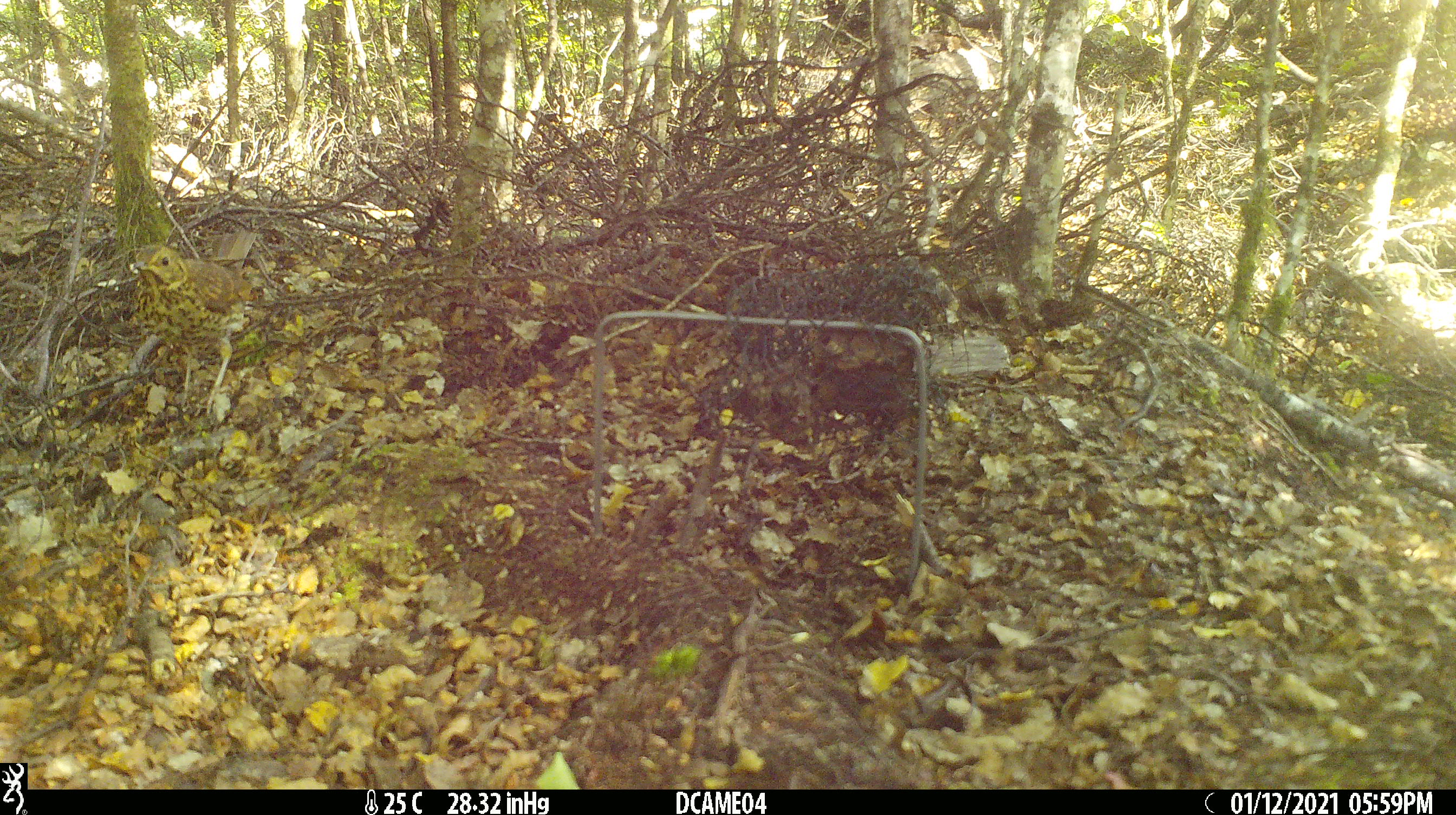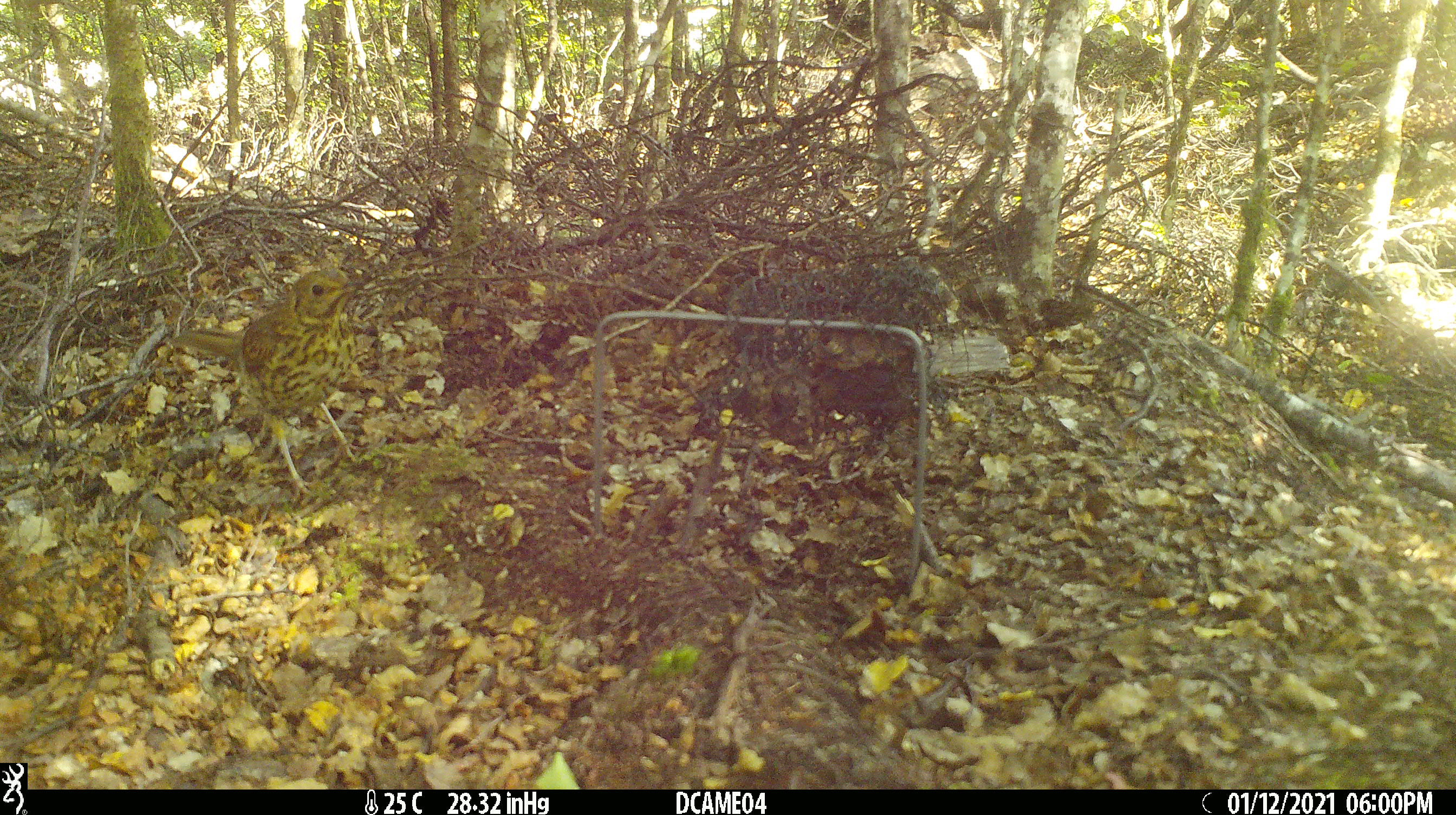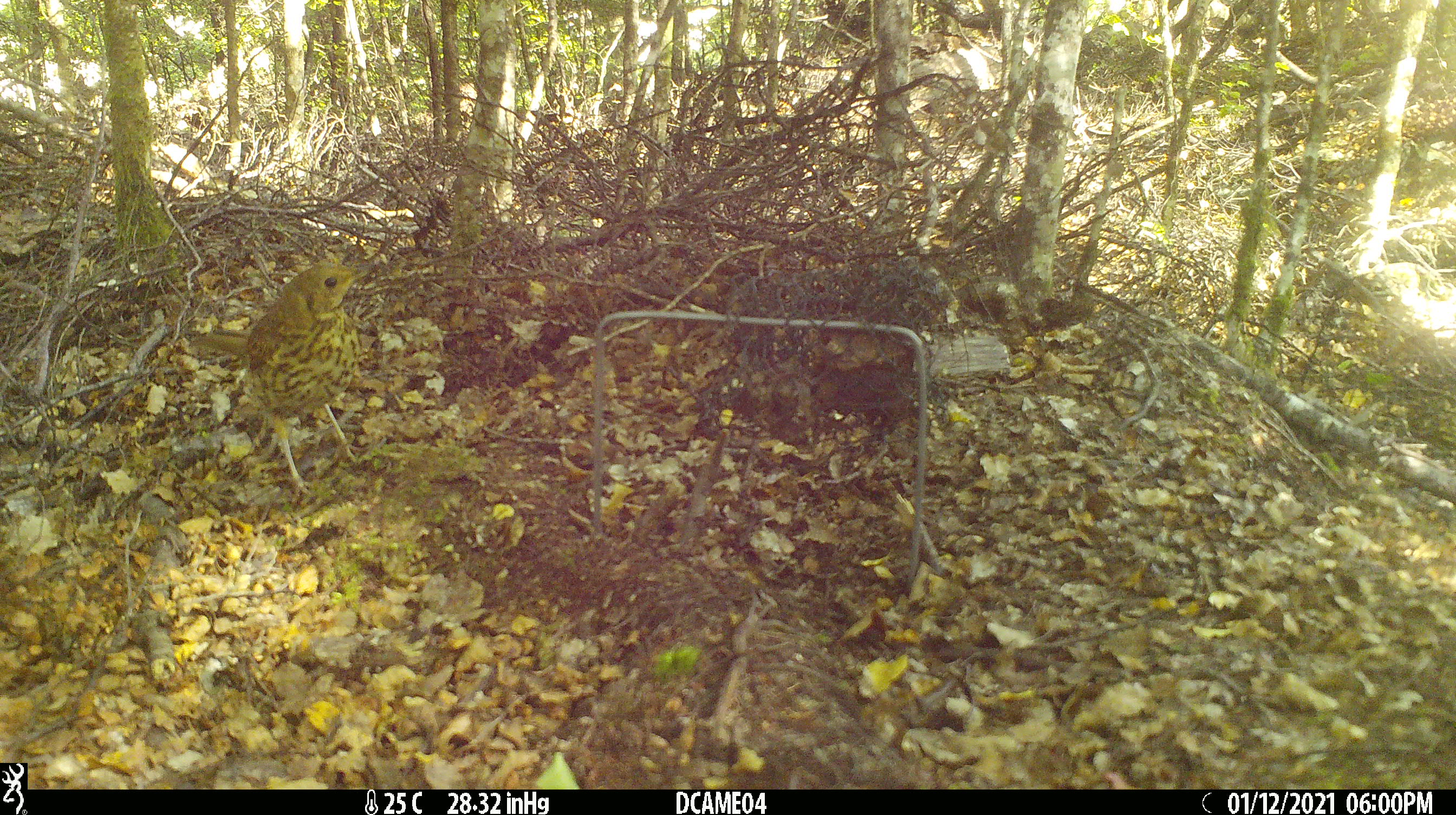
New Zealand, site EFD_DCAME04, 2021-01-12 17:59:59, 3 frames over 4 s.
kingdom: Animalia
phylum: Chordata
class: Aves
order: Passeriformes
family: Turdidae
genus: Turdus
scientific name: Turdus philomelos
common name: song thrush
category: thrush